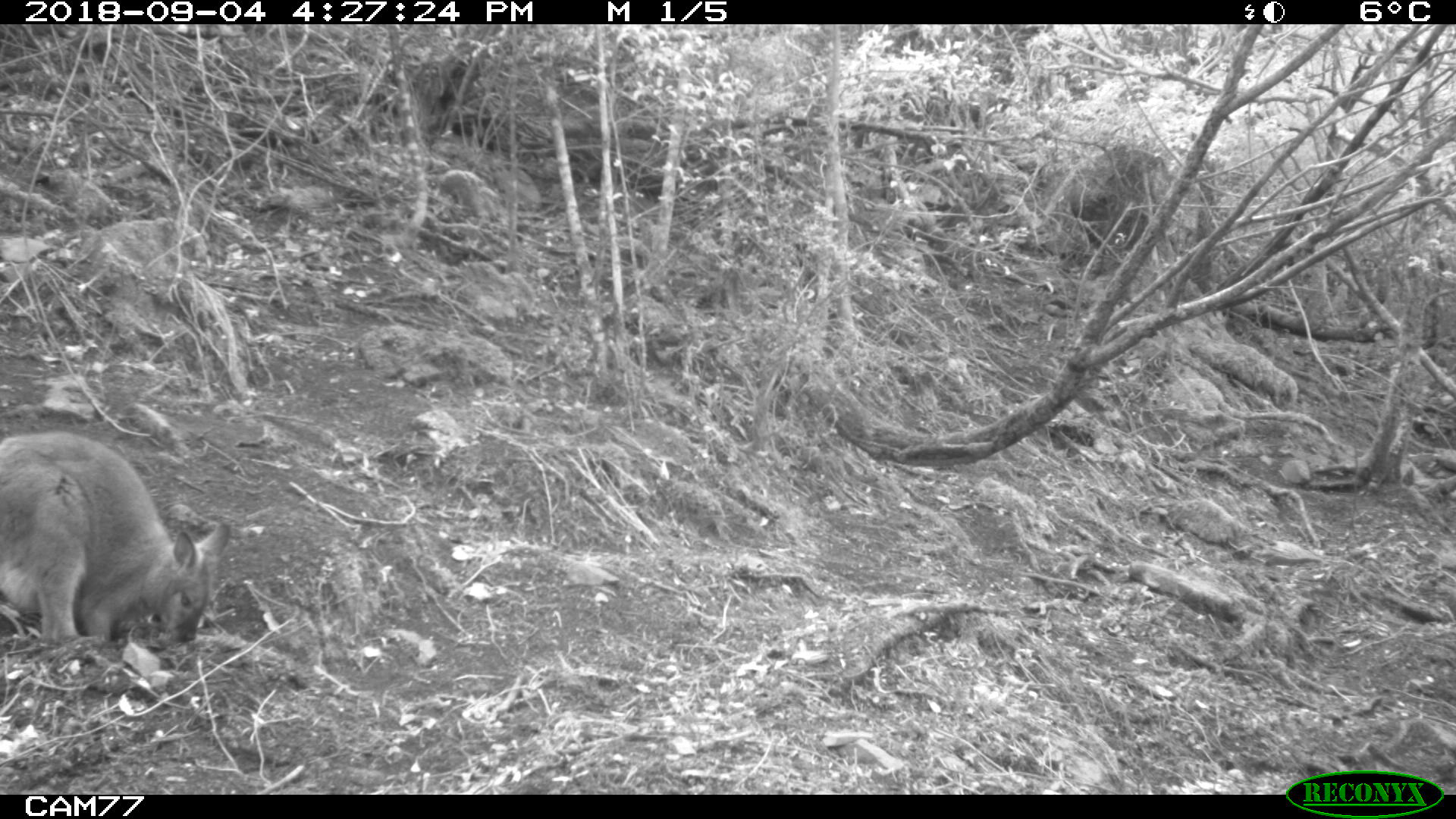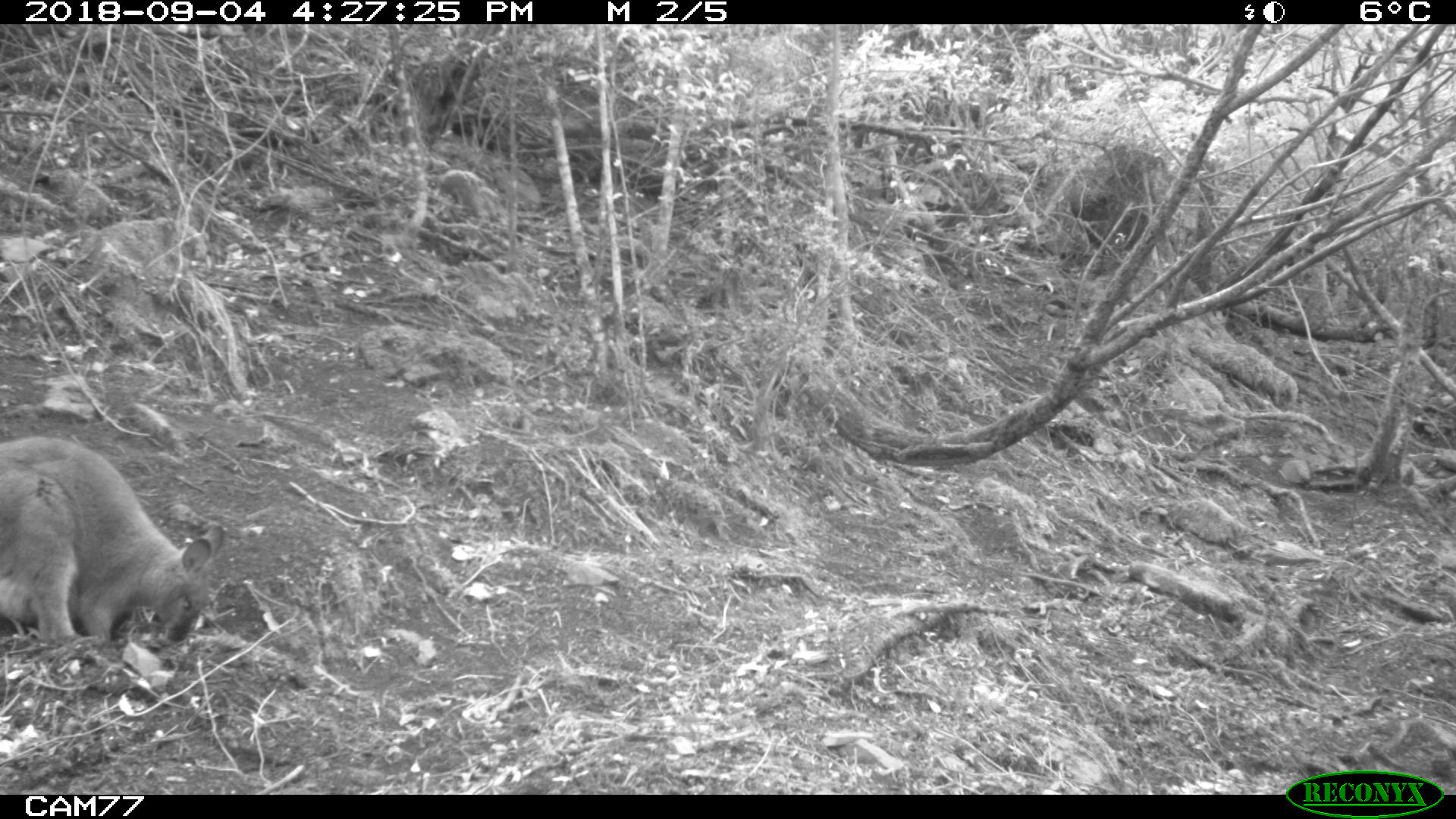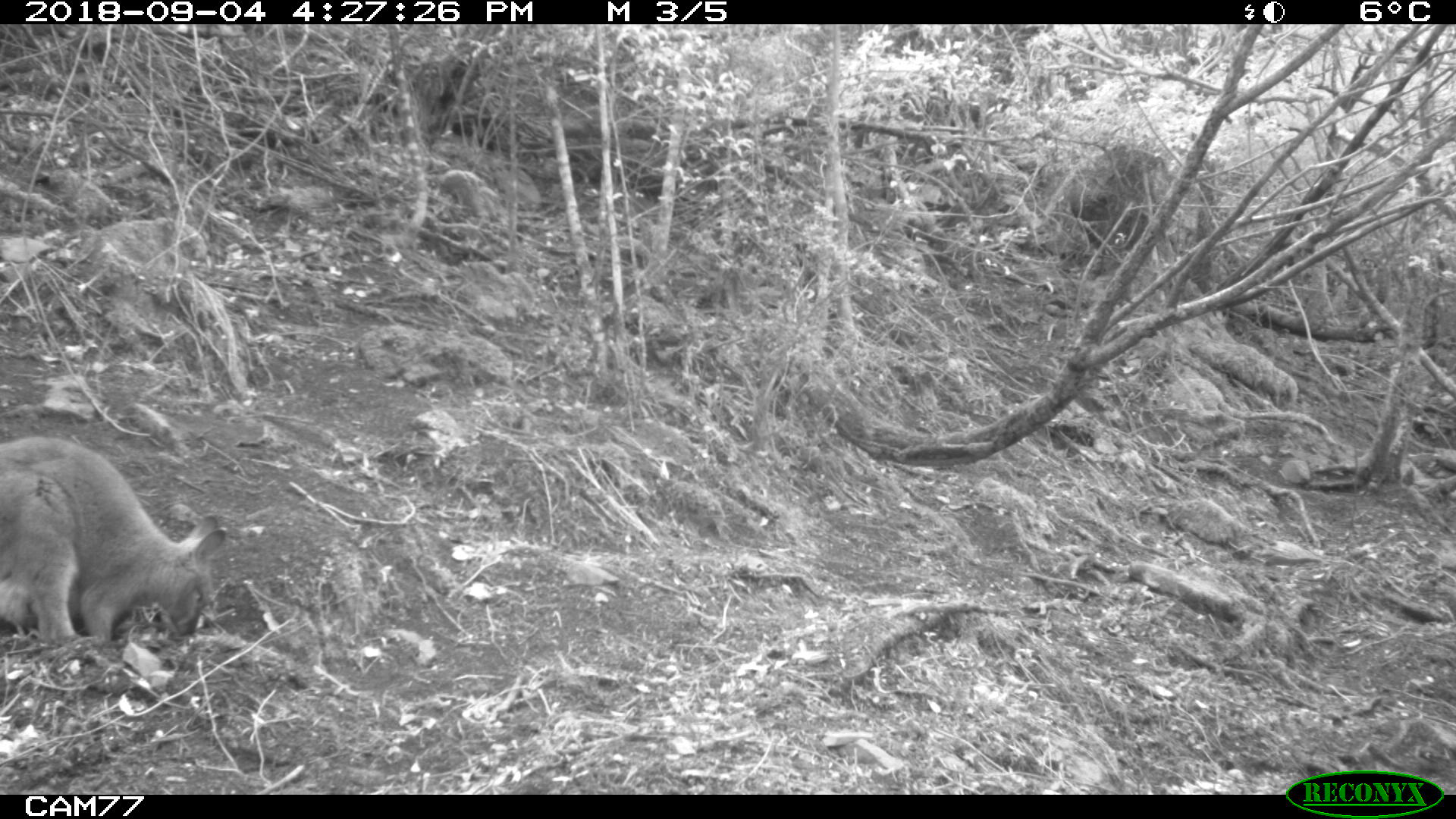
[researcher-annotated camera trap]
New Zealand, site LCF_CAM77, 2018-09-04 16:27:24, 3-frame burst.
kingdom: Animalia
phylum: Chordata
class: Mammalia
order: Diprotodontia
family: Macropodidae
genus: Notamacropus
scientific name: Notamacropus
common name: wallaby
Wallaby (Notamacropus).